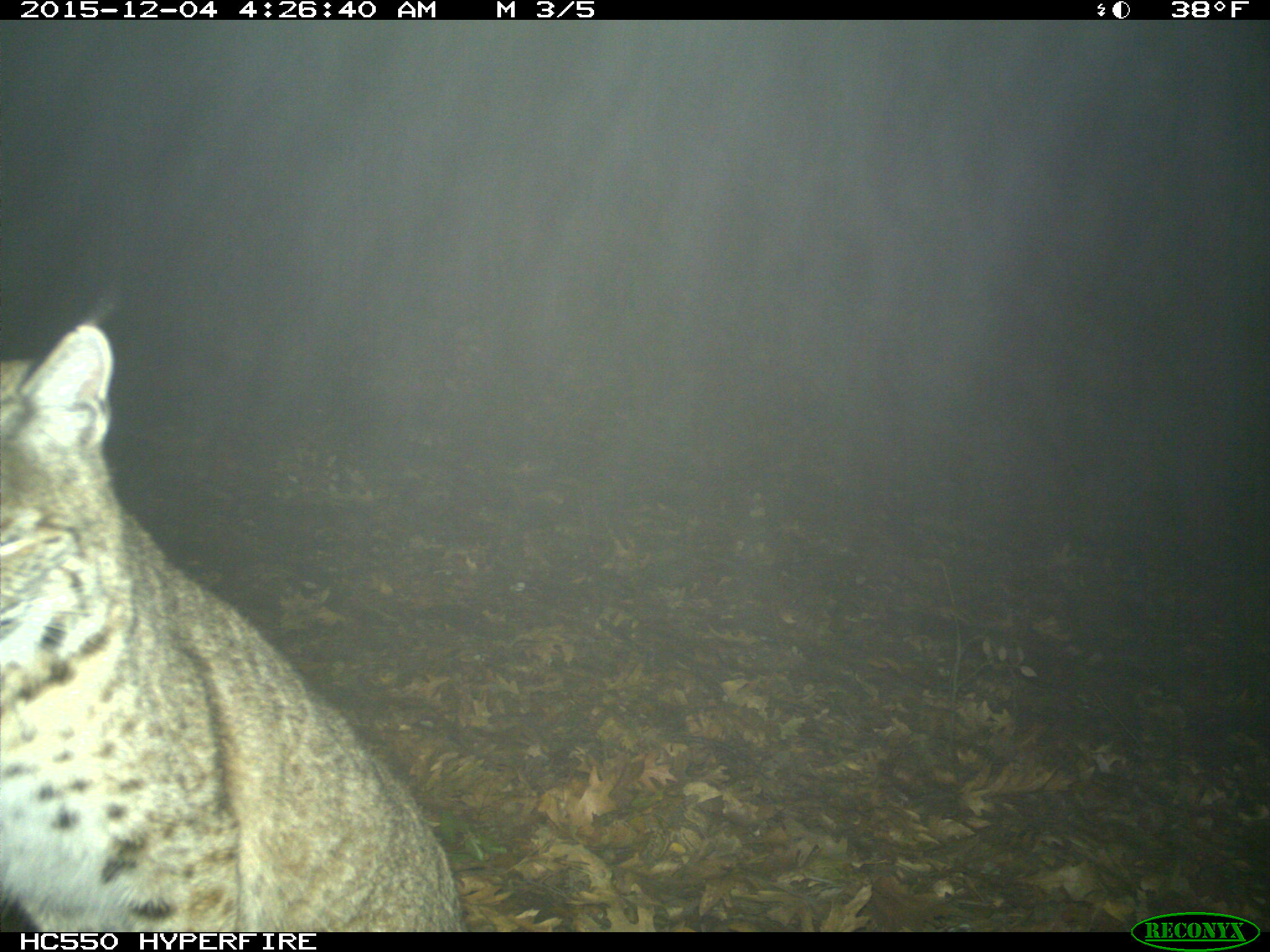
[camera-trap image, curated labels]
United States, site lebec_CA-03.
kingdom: Animalia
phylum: Chordata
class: Mammalia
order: Carnivora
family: Felidae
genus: Lynx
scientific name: Lynx rufus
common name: bobcat